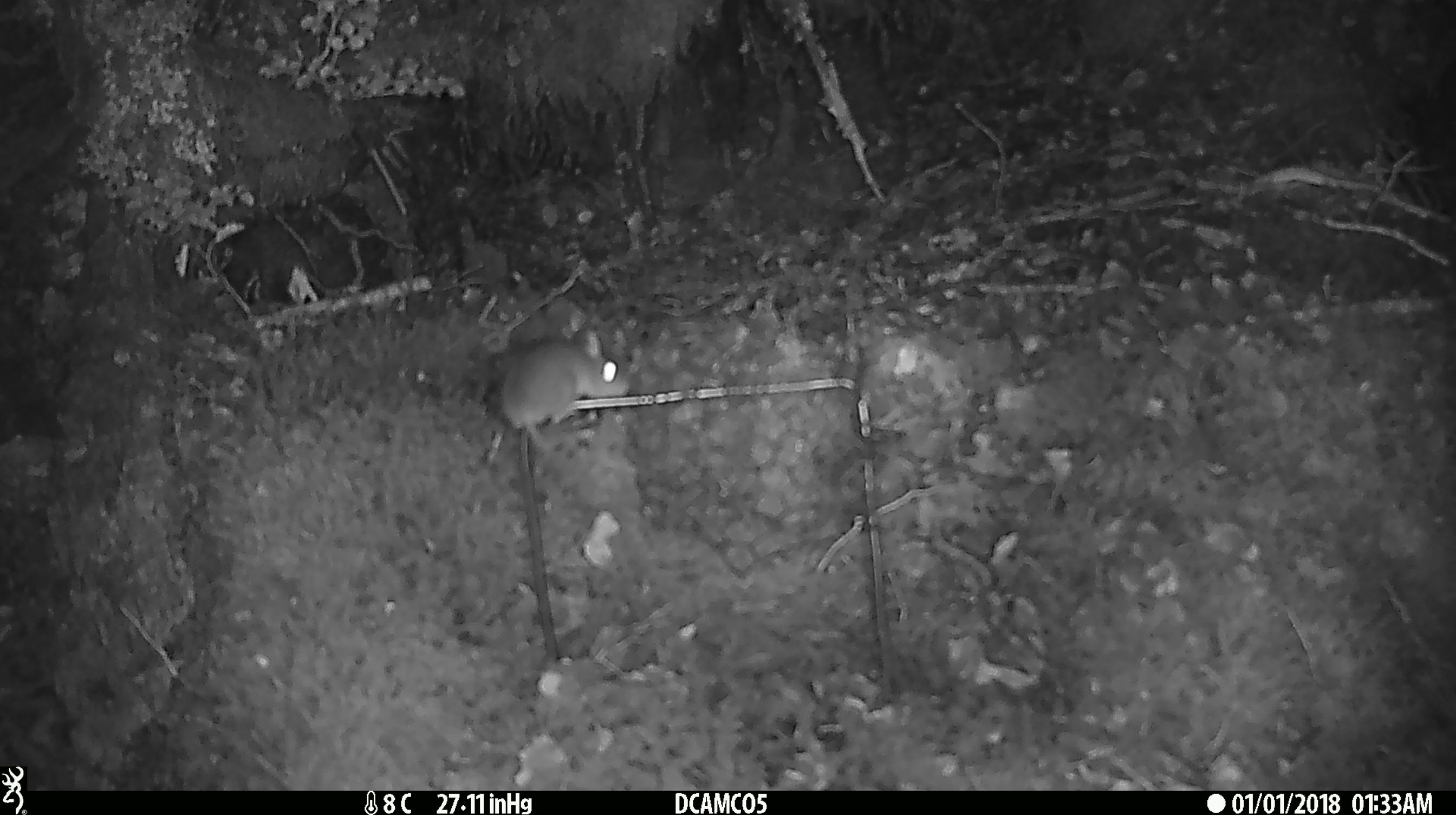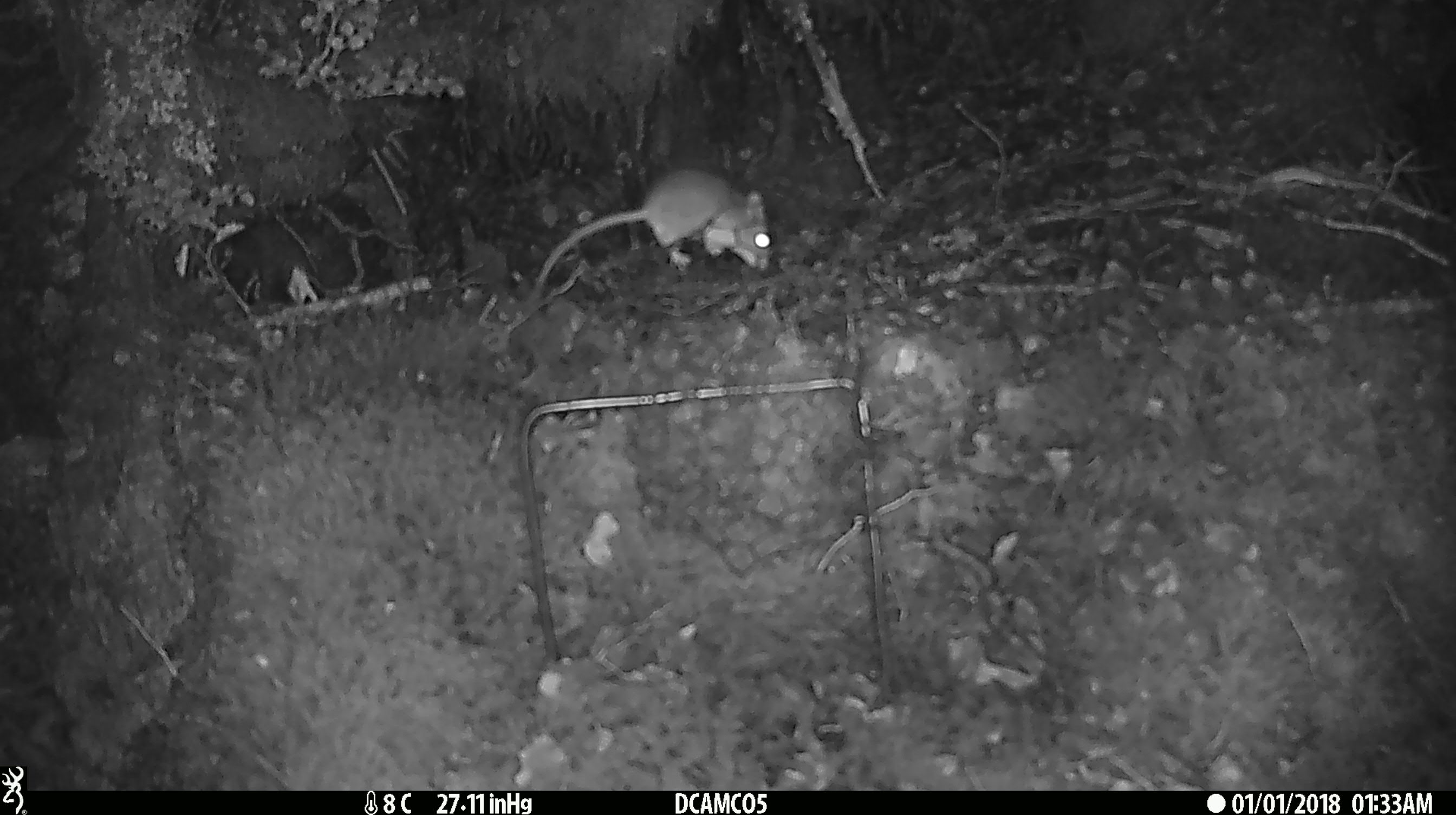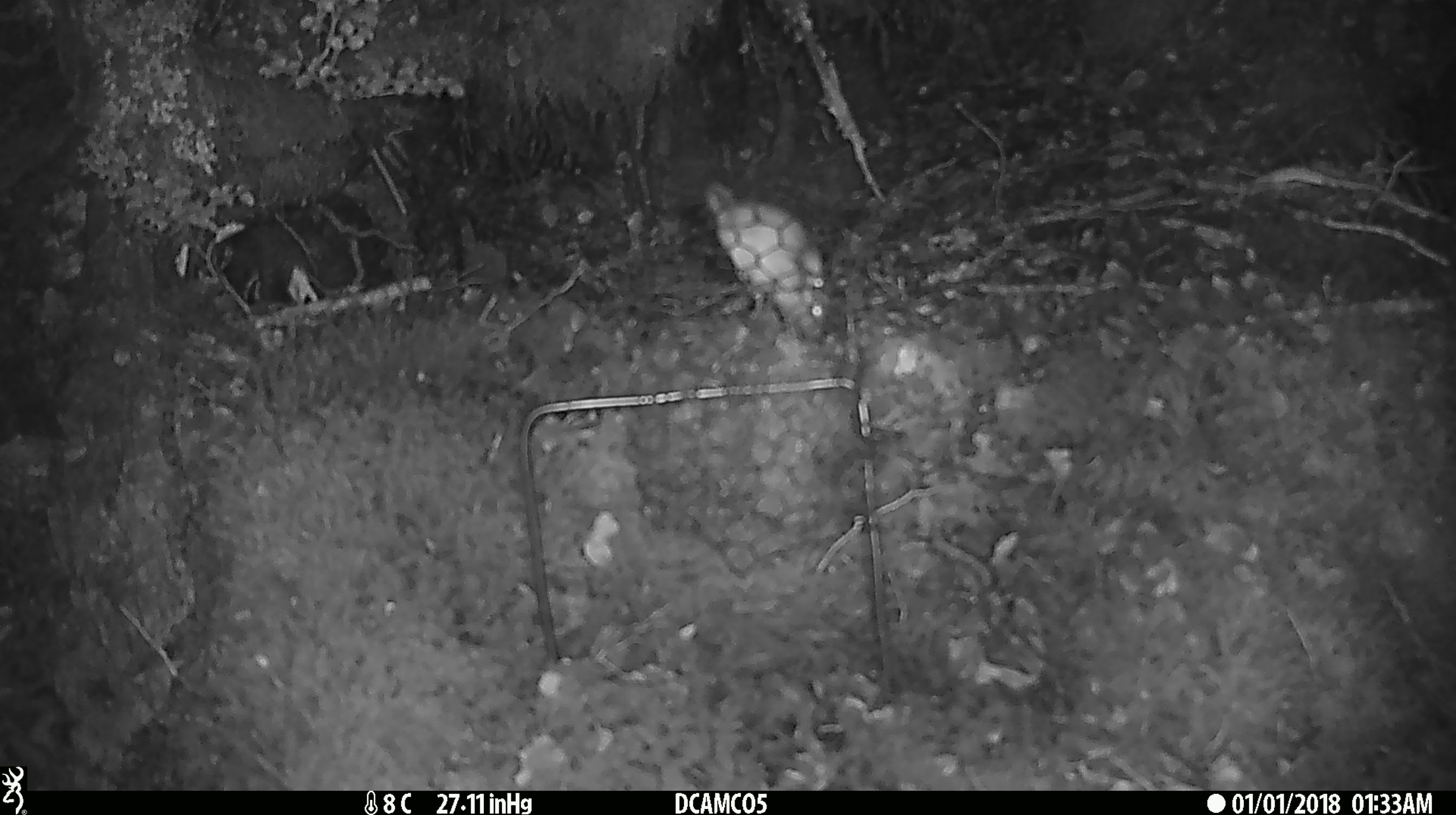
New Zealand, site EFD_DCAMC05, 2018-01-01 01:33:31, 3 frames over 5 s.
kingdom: Animalia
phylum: Chordata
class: Mammalia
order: Rodentia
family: Muridae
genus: Mus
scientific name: Mus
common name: mouse